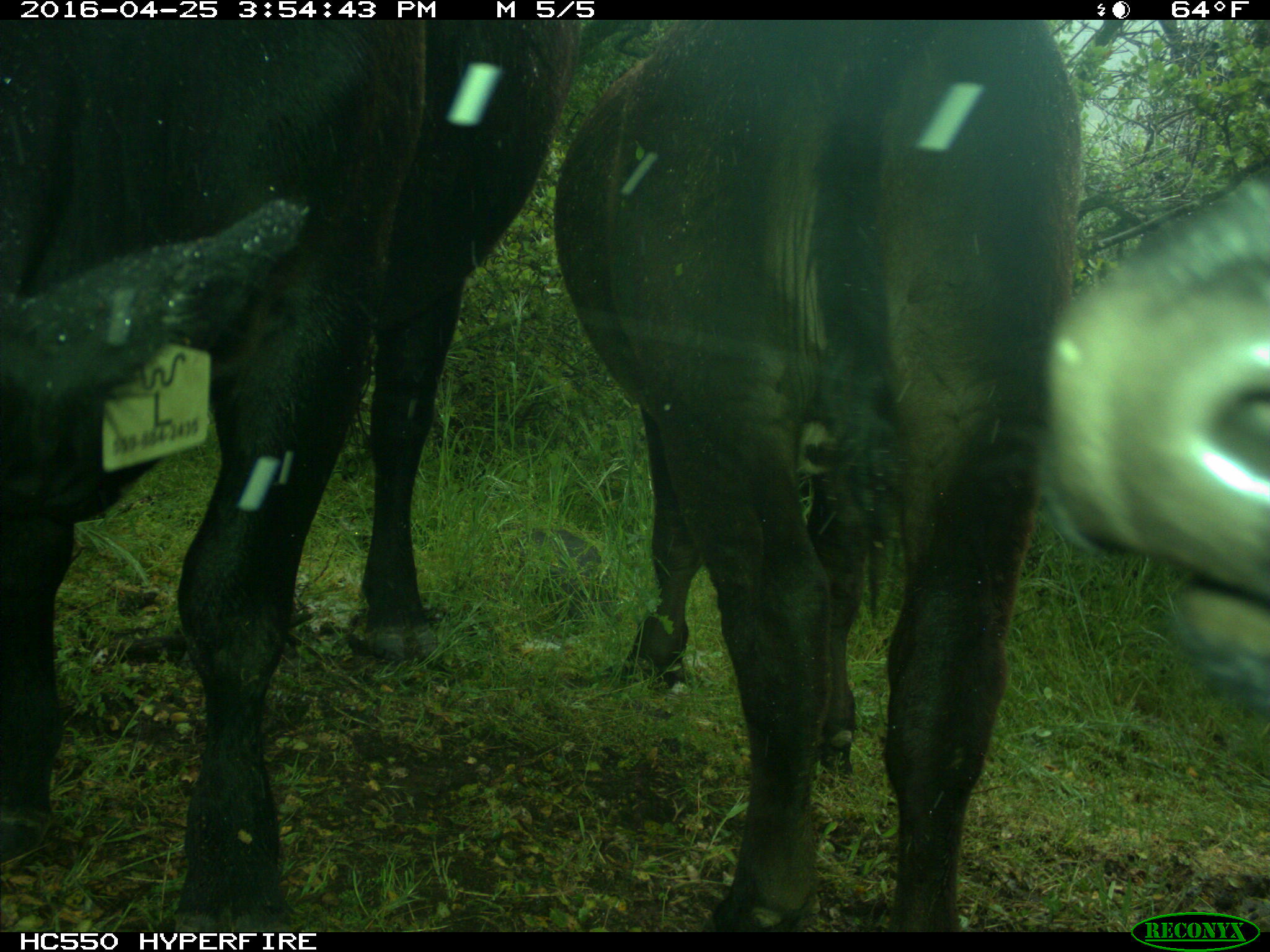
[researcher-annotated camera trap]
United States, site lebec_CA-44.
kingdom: Animalia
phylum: Chordata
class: Mammalia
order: Artiodactyla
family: Bovidae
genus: Bos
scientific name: Bos taurus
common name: domestic cow